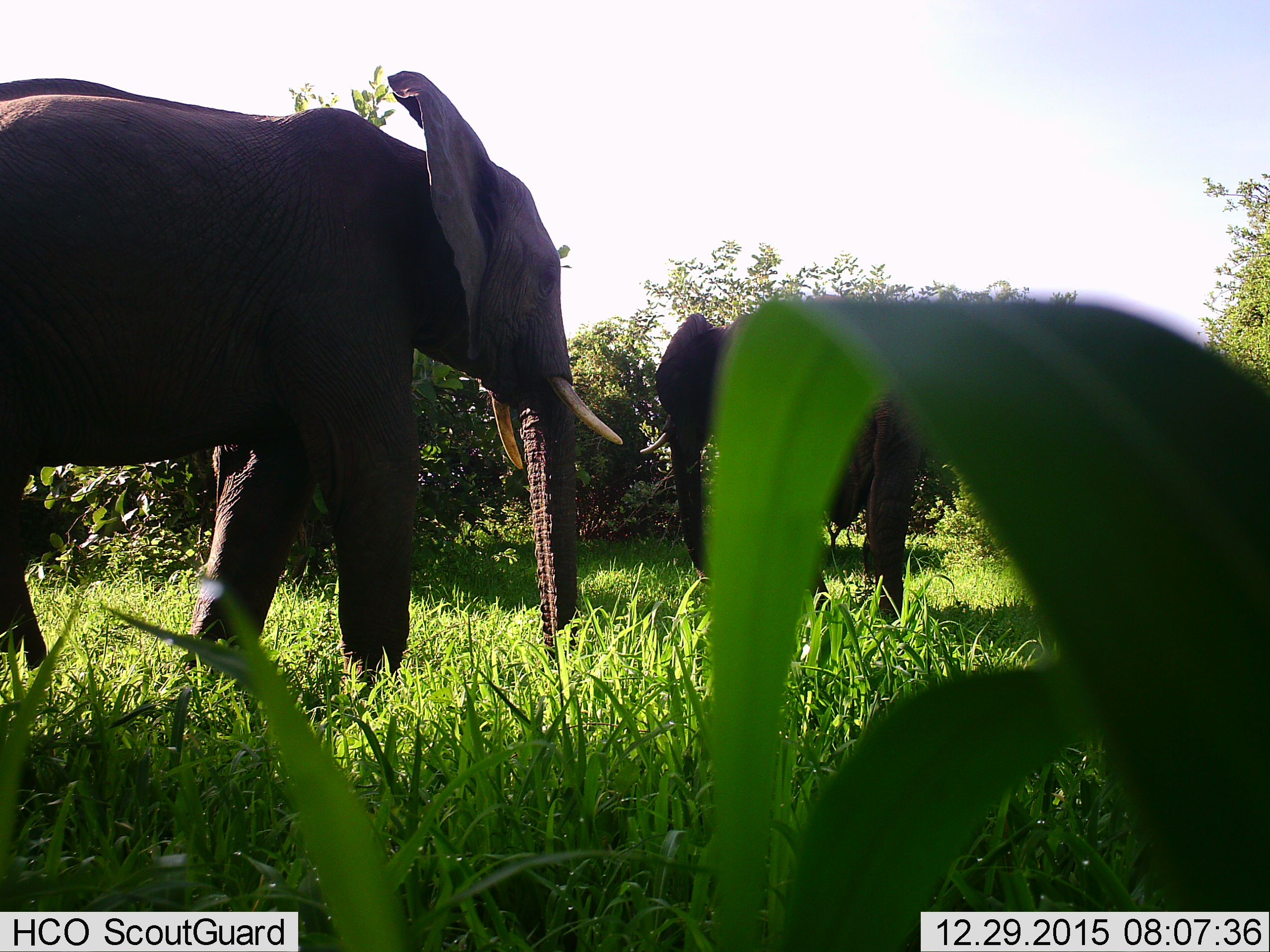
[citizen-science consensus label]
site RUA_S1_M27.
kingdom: Animalia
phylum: Chordata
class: Mammalia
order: Proboscidea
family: Elephantidae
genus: Loxodonta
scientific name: Loxodonta africana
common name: african bush elephant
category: elephant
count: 2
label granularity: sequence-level